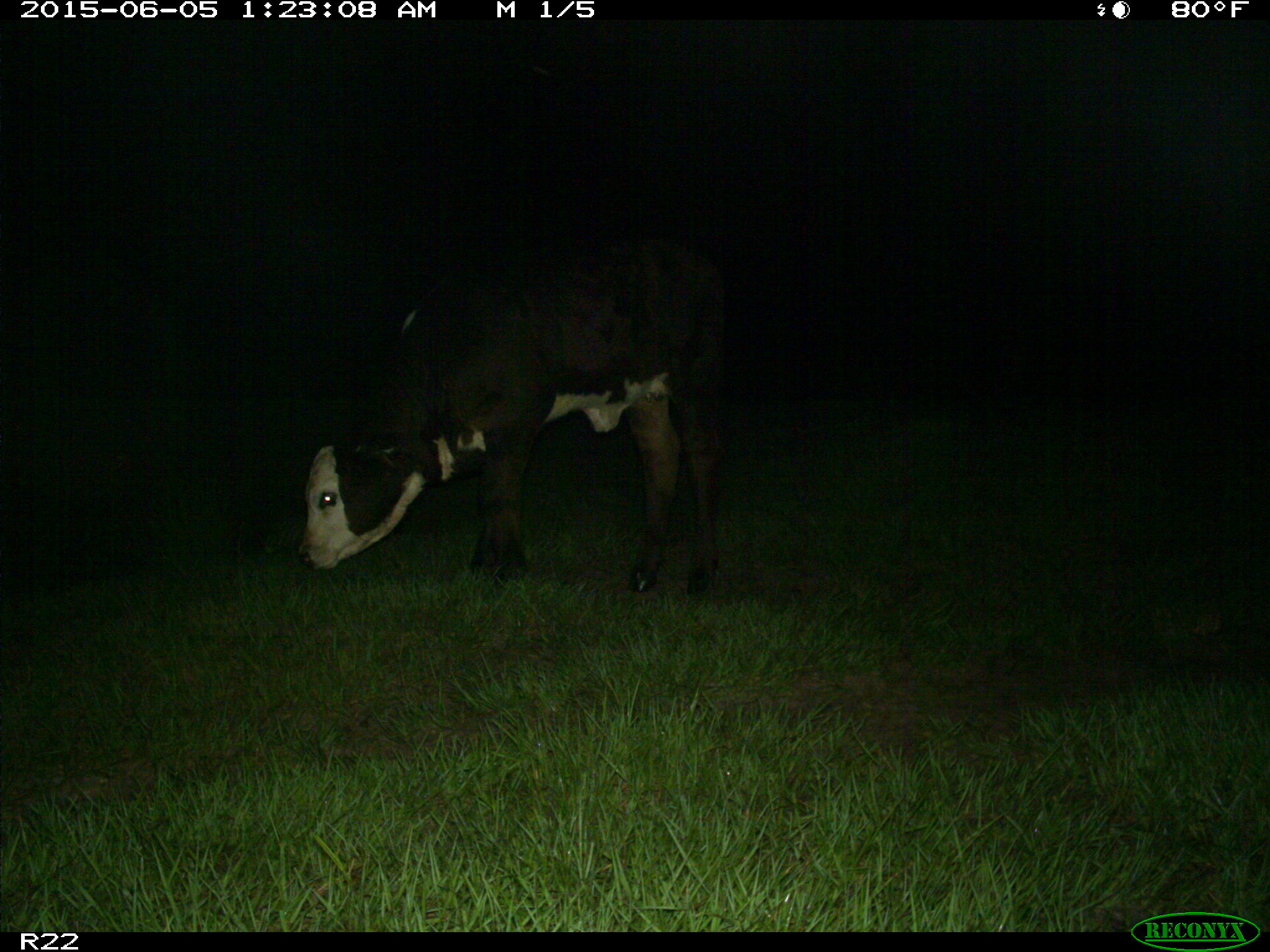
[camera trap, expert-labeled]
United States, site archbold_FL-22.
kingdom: Animalia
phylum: Chordata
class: Mammalia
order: Artiodactyla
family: Bovidae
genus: Bos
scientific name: Bos taurus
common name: domestic cow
Bos taurus (domestic cow).